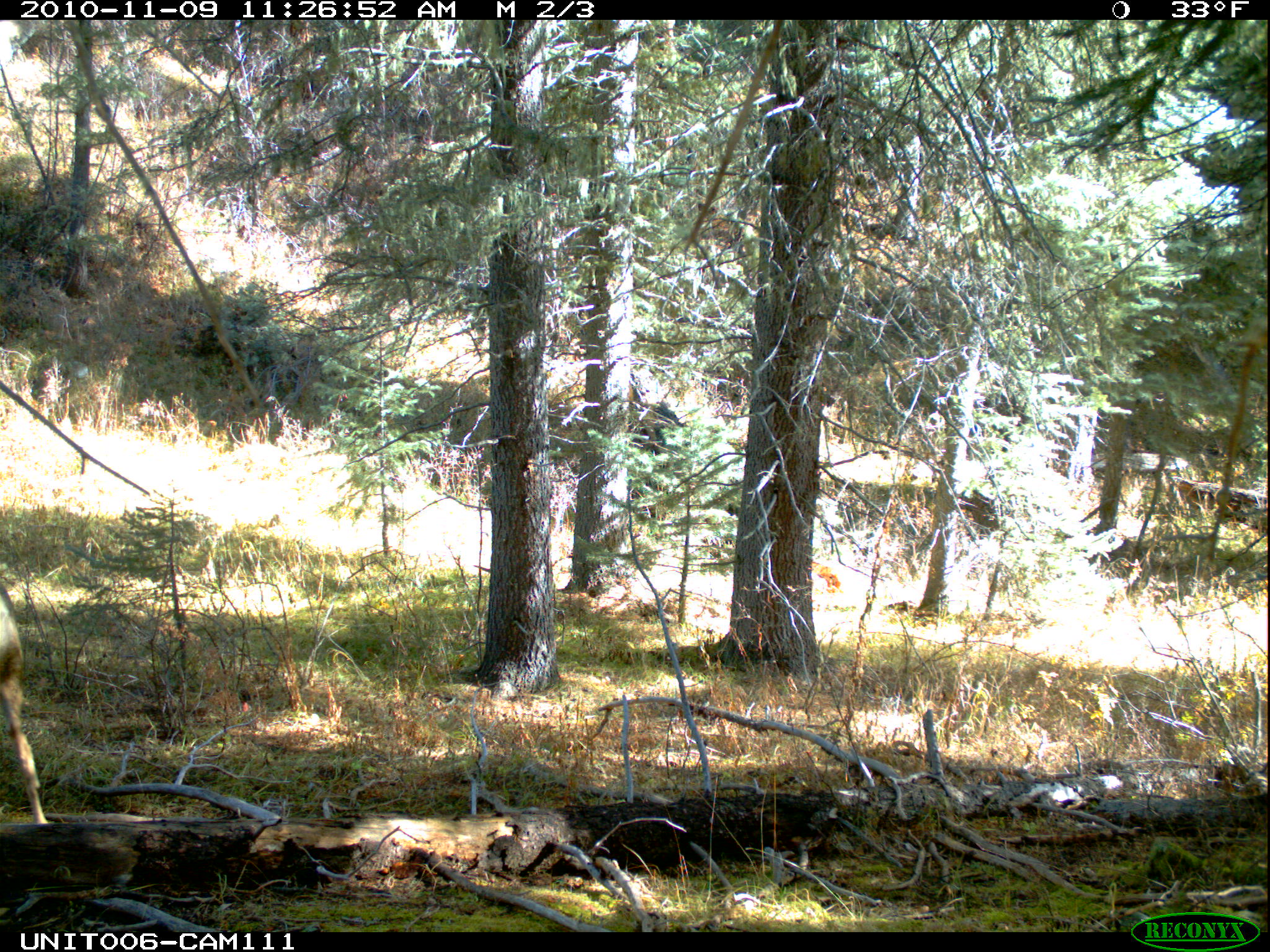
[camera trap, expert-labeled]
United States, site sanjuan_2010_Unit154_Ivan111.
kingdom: Animalia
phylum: Chordata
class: Mammalia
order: Artiodactyla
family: Cervidae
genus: Odocoileus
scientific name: Odocoileus hemionus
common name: mule deer